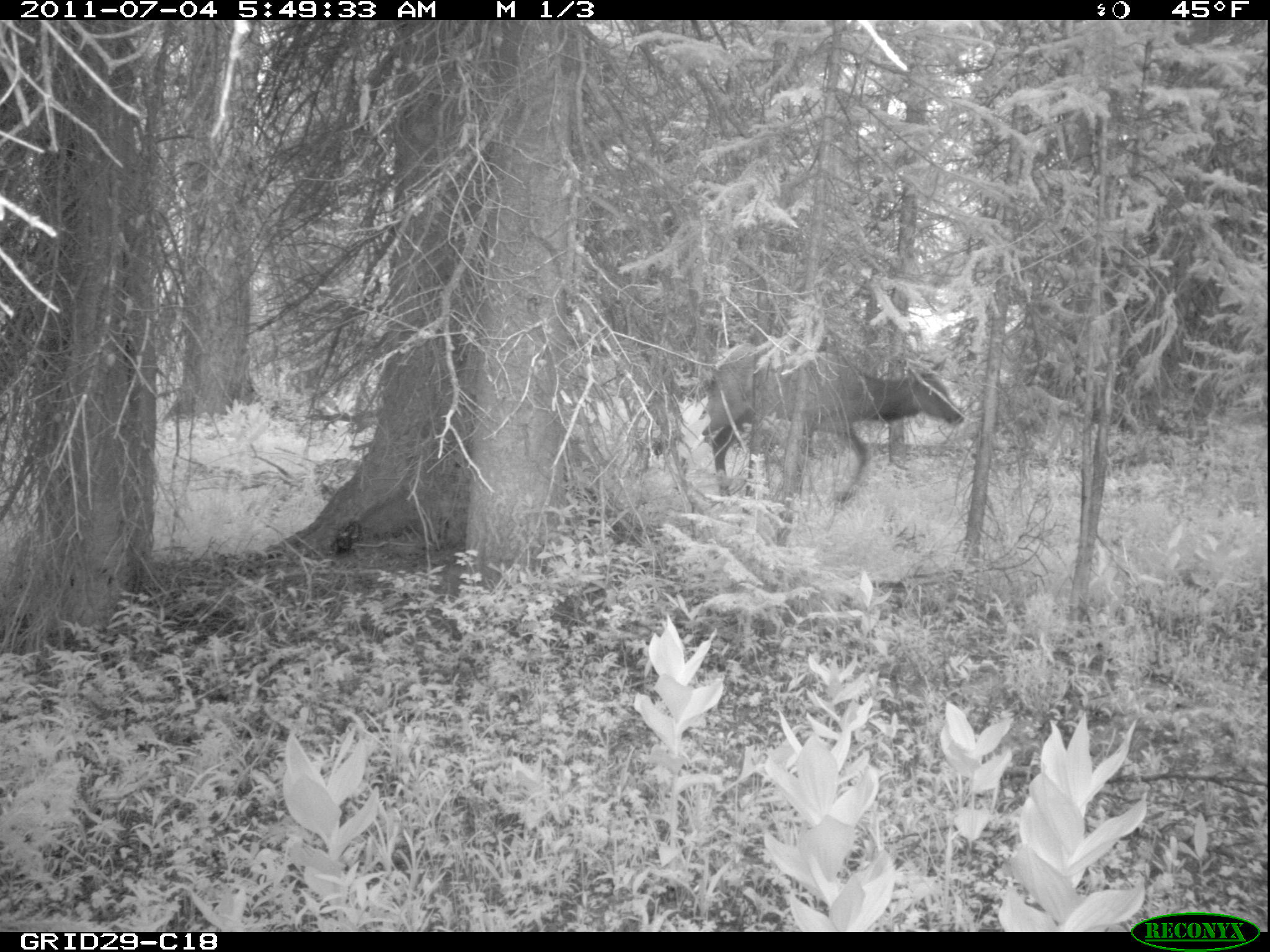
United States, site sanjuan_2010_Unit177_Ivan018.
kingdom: Animalia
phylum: Chordata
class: Mammalia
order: Artiodactyla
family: Cervidae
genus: Cervus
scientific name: Cervus elaphus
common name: red deer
Cervus elaphus (red deer).